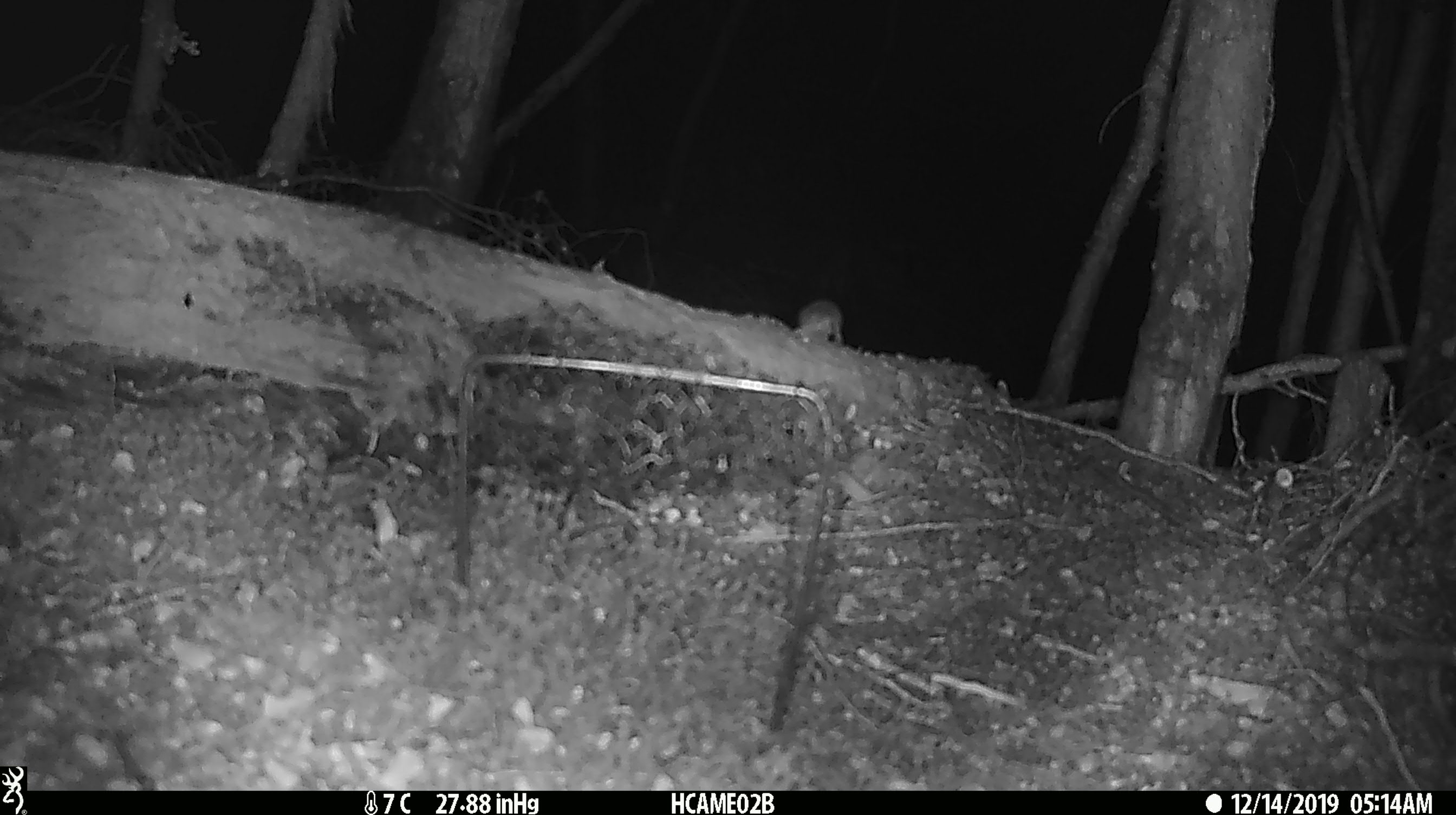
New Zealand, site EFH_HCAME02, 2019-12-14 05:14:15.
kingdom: Animalia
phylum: Chordata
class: Mammalia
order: Rodentia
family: Muridae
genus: Mus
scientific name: Mus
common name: mouse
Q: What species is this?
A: Mouse (Mus).